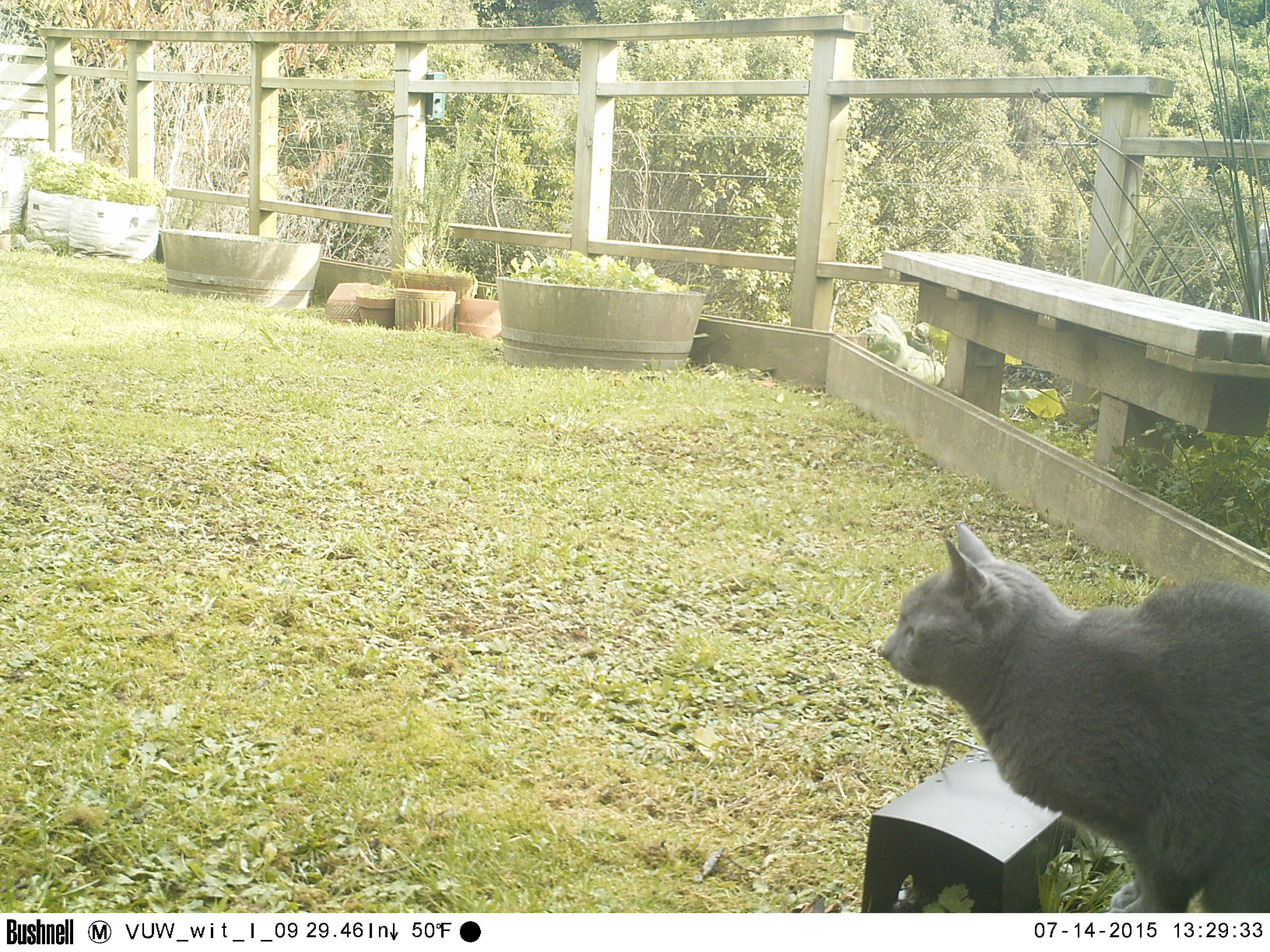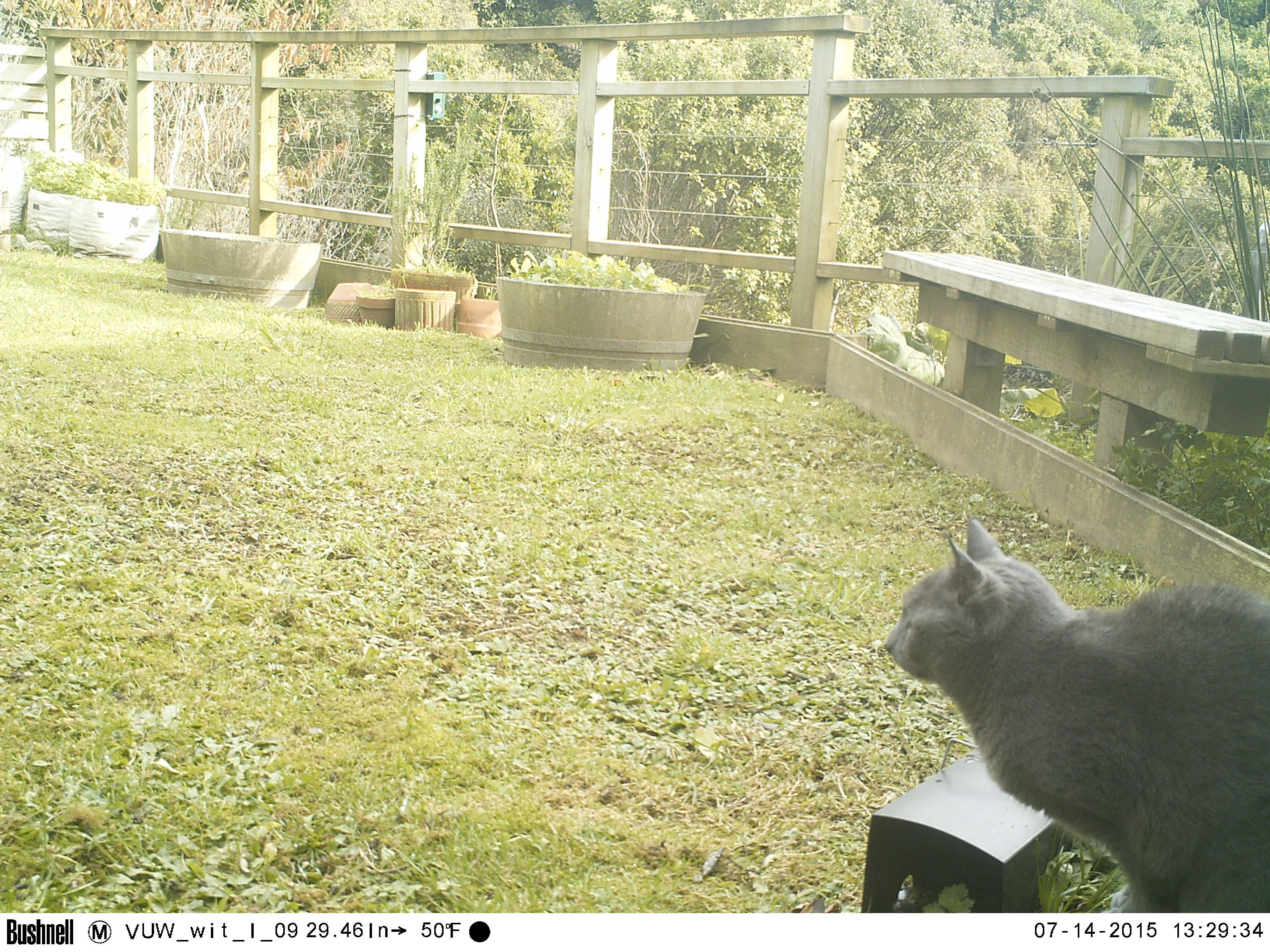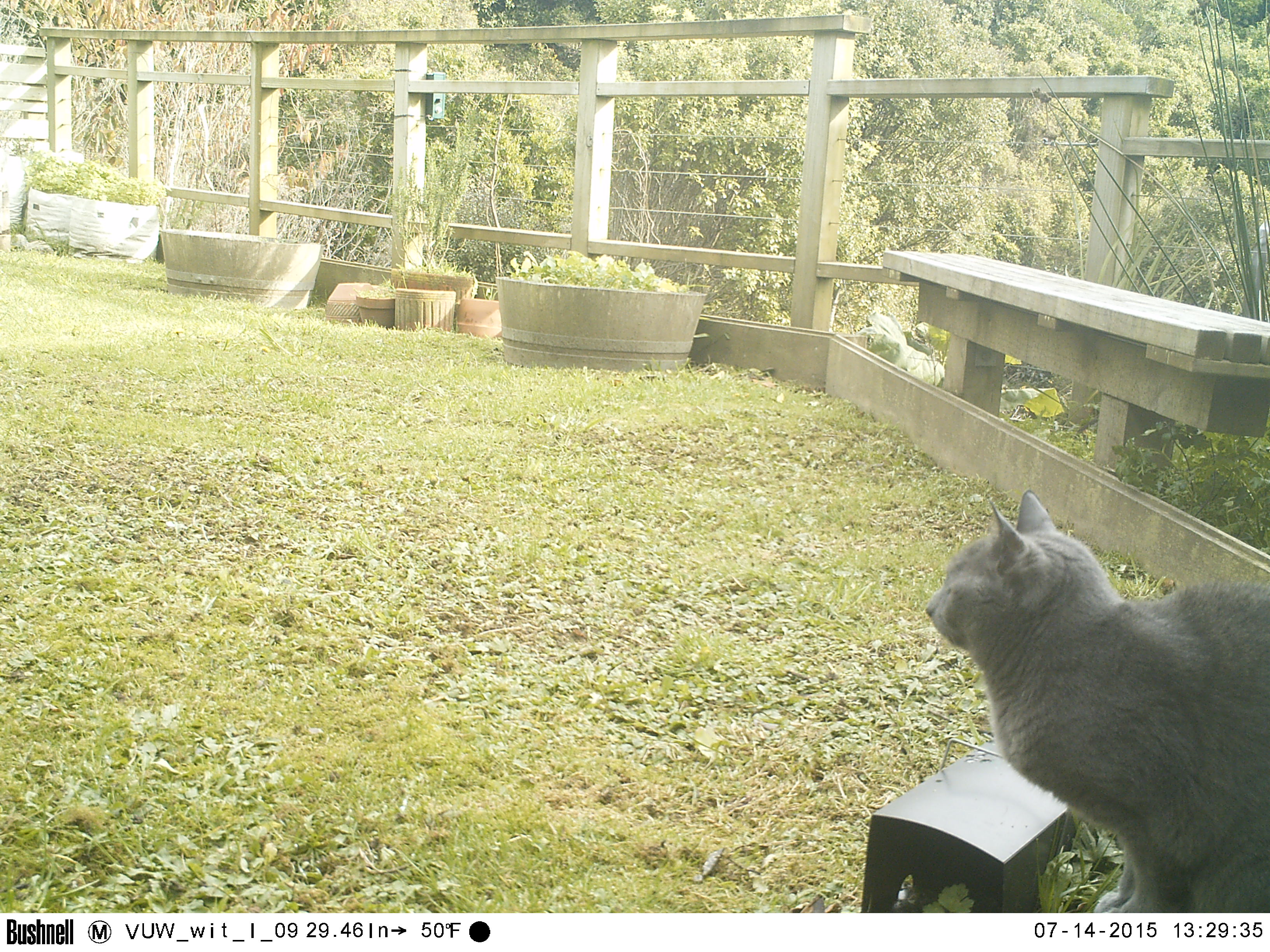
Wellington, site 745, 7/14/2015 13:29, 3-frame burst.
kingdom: Animalia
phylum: Chordata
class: Mammalia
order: Carnivora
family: Felidae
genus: Felis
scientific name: Felis catus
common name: cat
Cat (Felis catus).